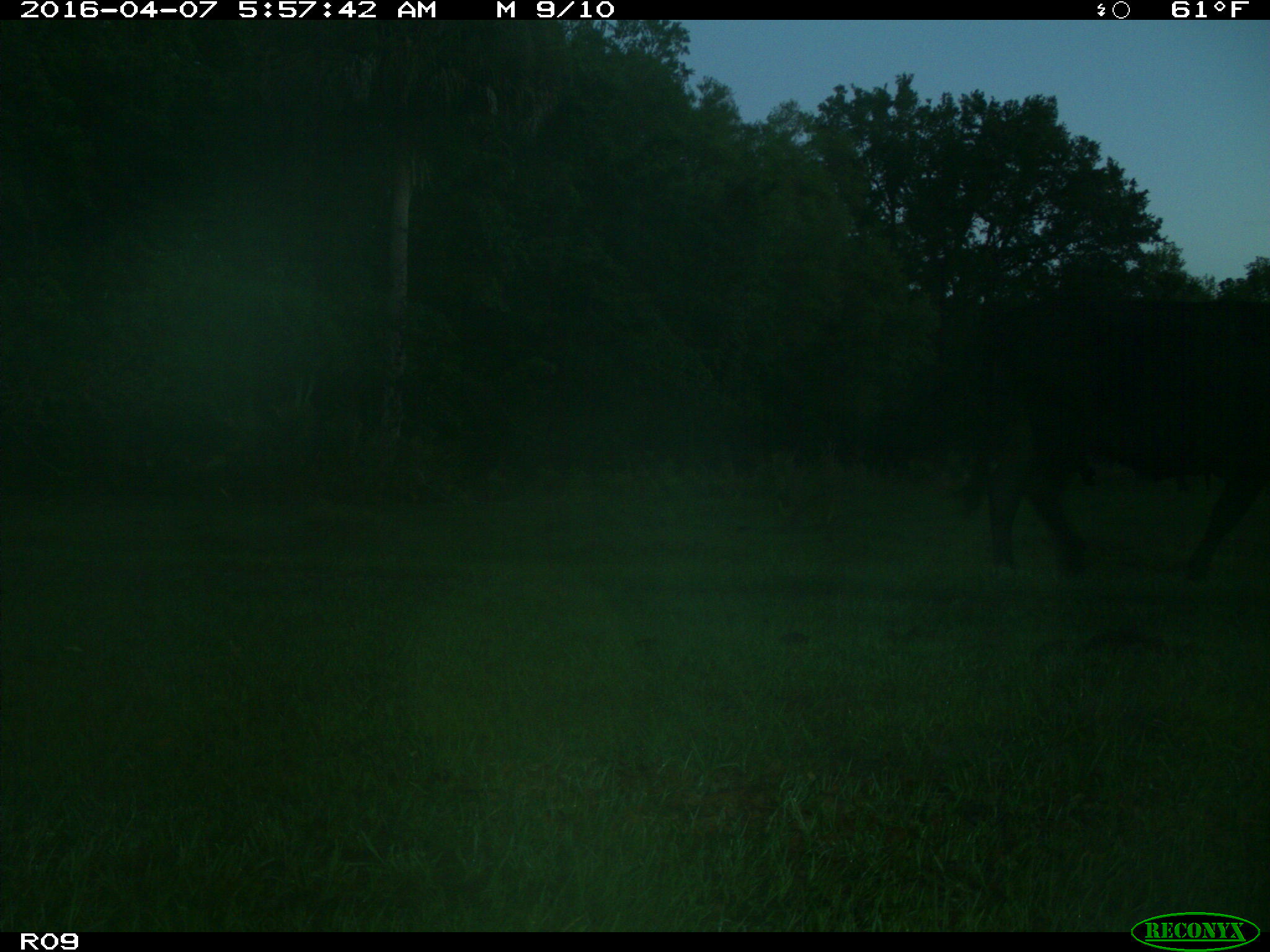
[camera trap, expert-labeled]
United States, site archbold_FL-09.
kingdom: Animalia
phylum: Chordata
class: Mammalia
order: Artiodactyla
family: Bovidae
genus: Bos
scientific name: Bos taurus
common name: domestic cow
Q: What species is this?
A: Bos taurus (domestic cow).